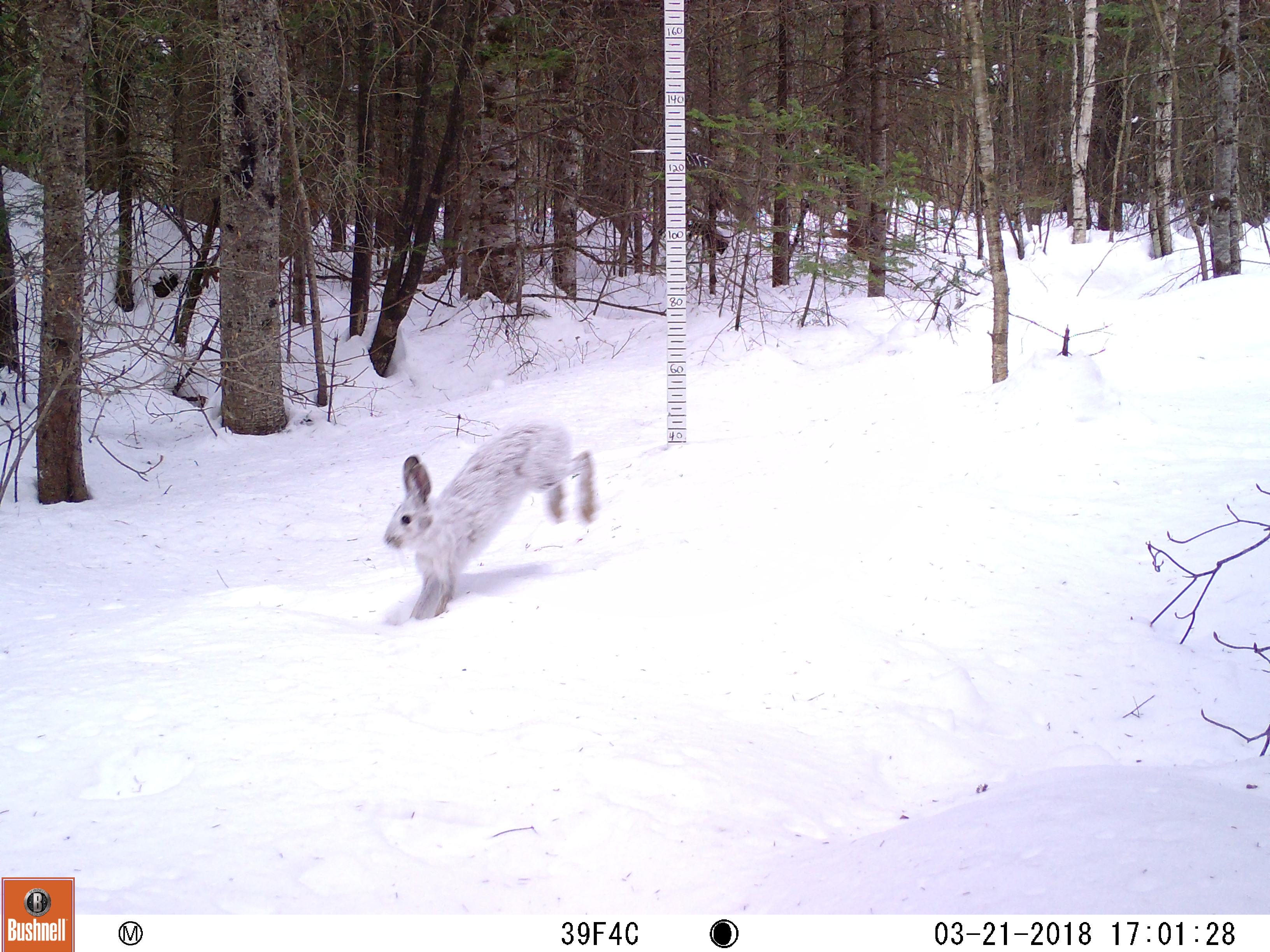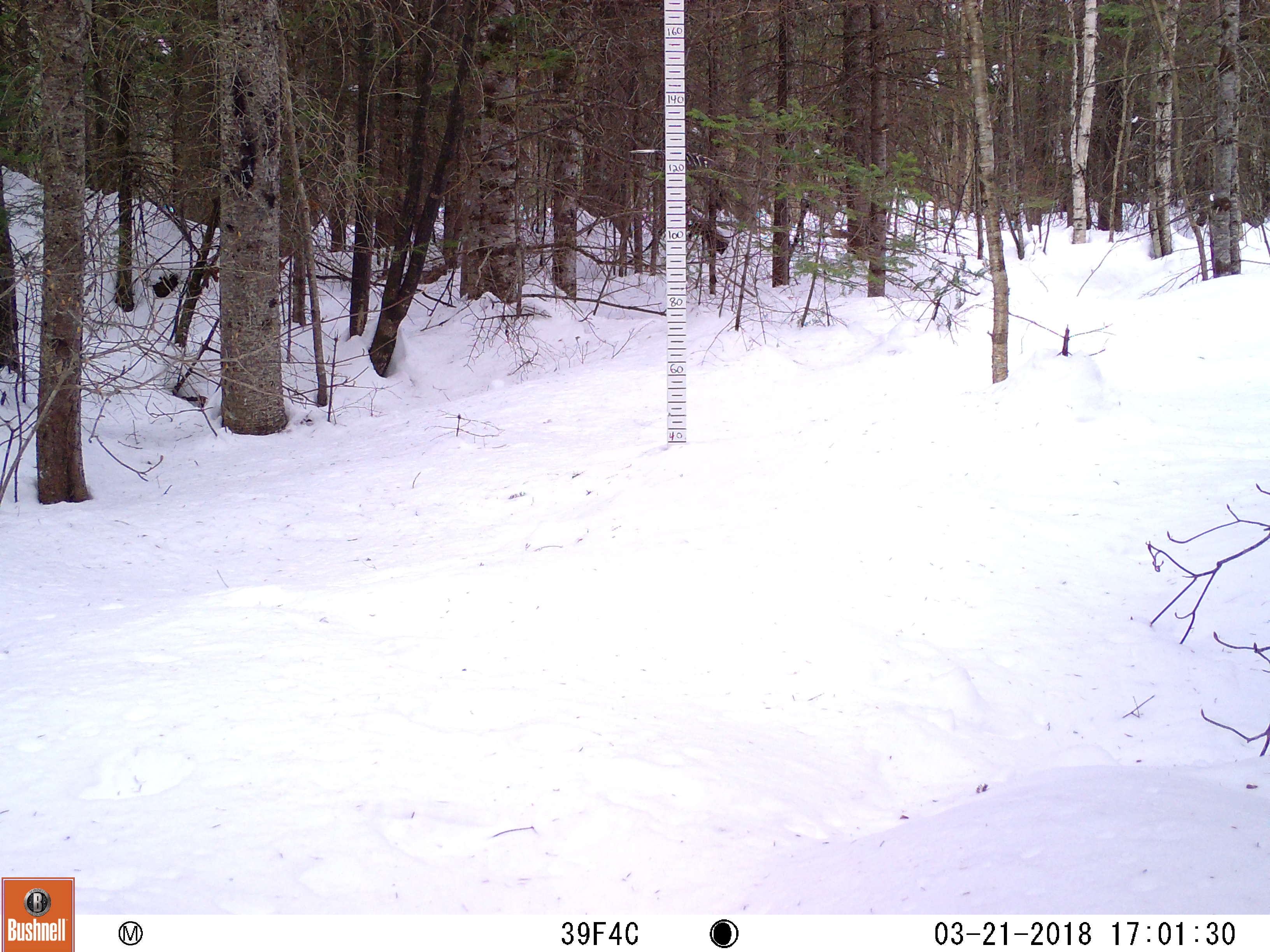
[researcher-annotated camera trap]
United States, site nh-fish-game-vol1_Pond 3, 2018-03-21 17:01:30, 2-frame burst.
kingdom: Animalia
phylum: Chordata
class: Mammalia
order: Lagomorpha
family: Leporidae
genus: Lepus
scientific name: Lepus americanus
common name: snowshoe hare